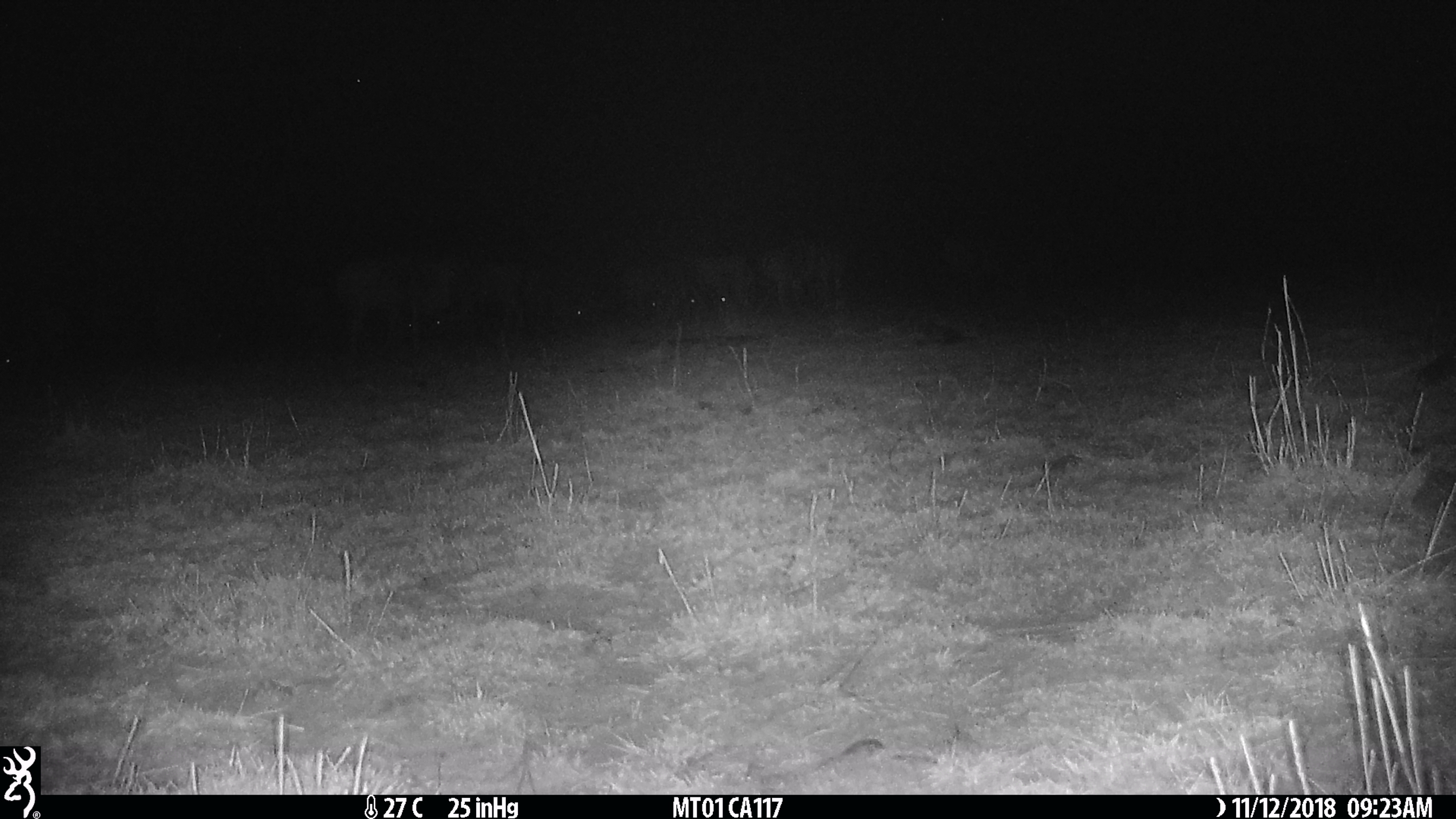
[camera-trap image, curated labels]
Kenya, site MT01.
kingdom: Animalia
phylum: Chordata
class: Mammalia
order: Artiodactyla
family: Bovidae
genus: Connochaetes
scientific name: Connochaetes taurinus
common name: blue wildebeest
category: wildebeest